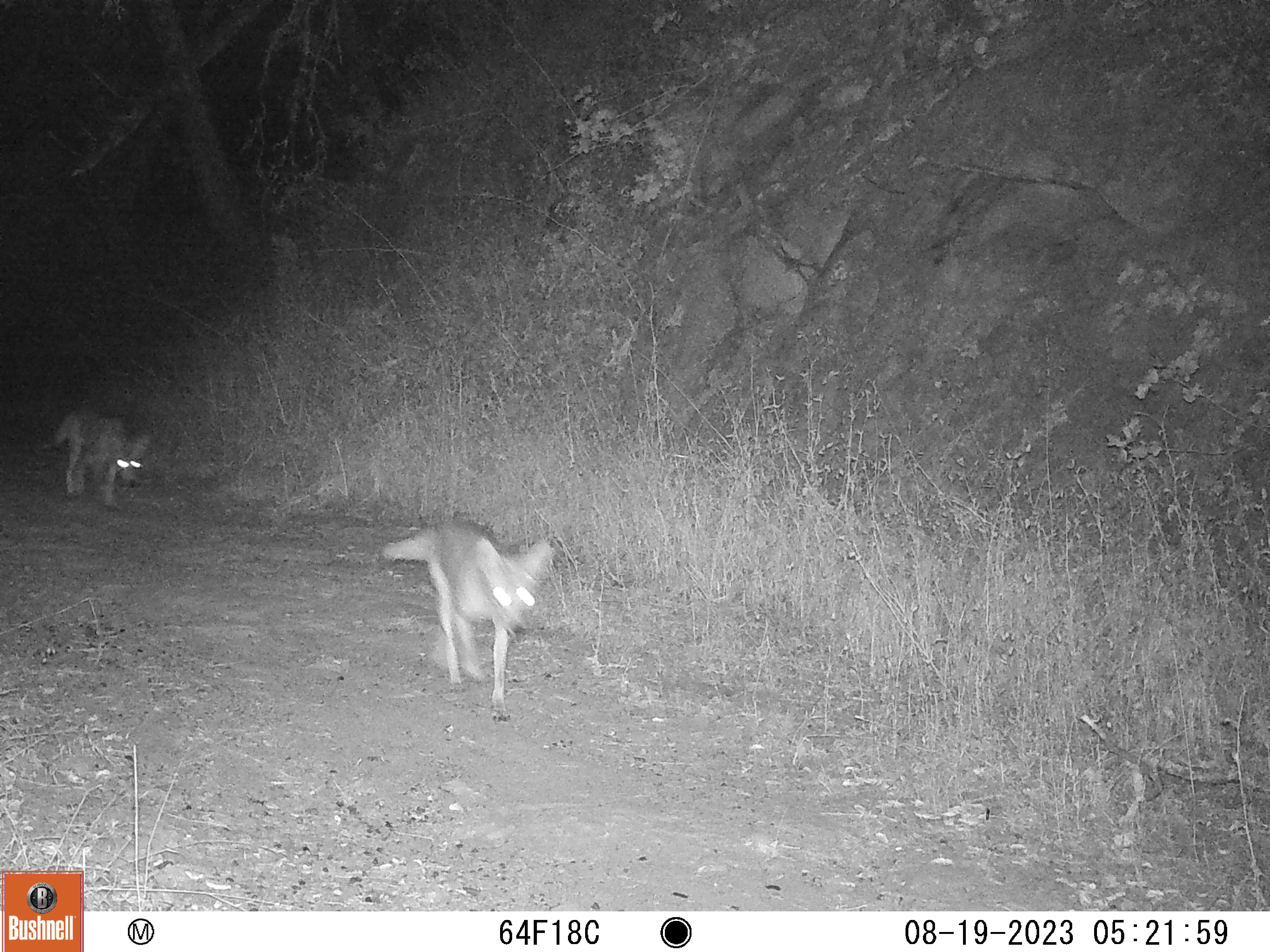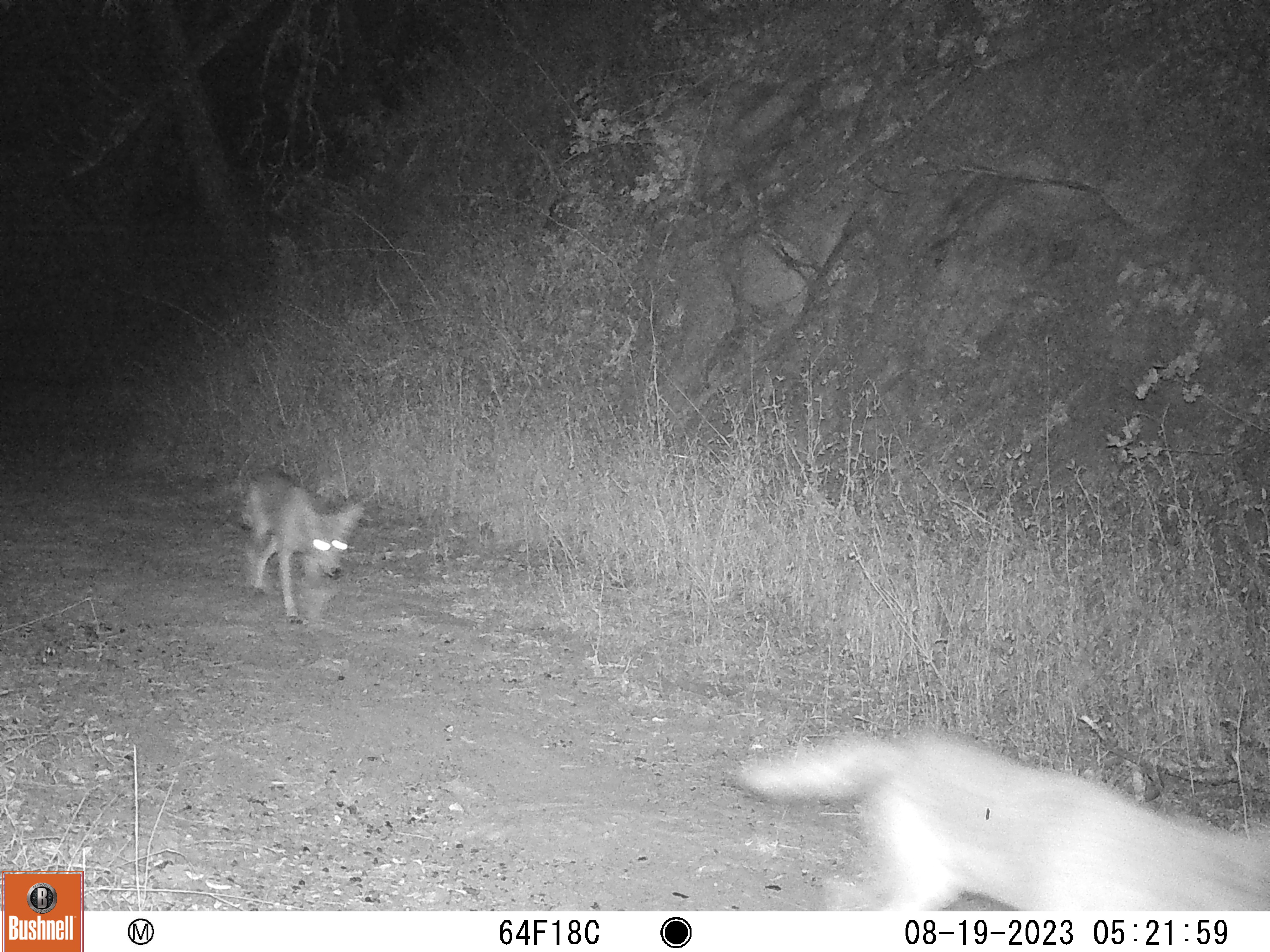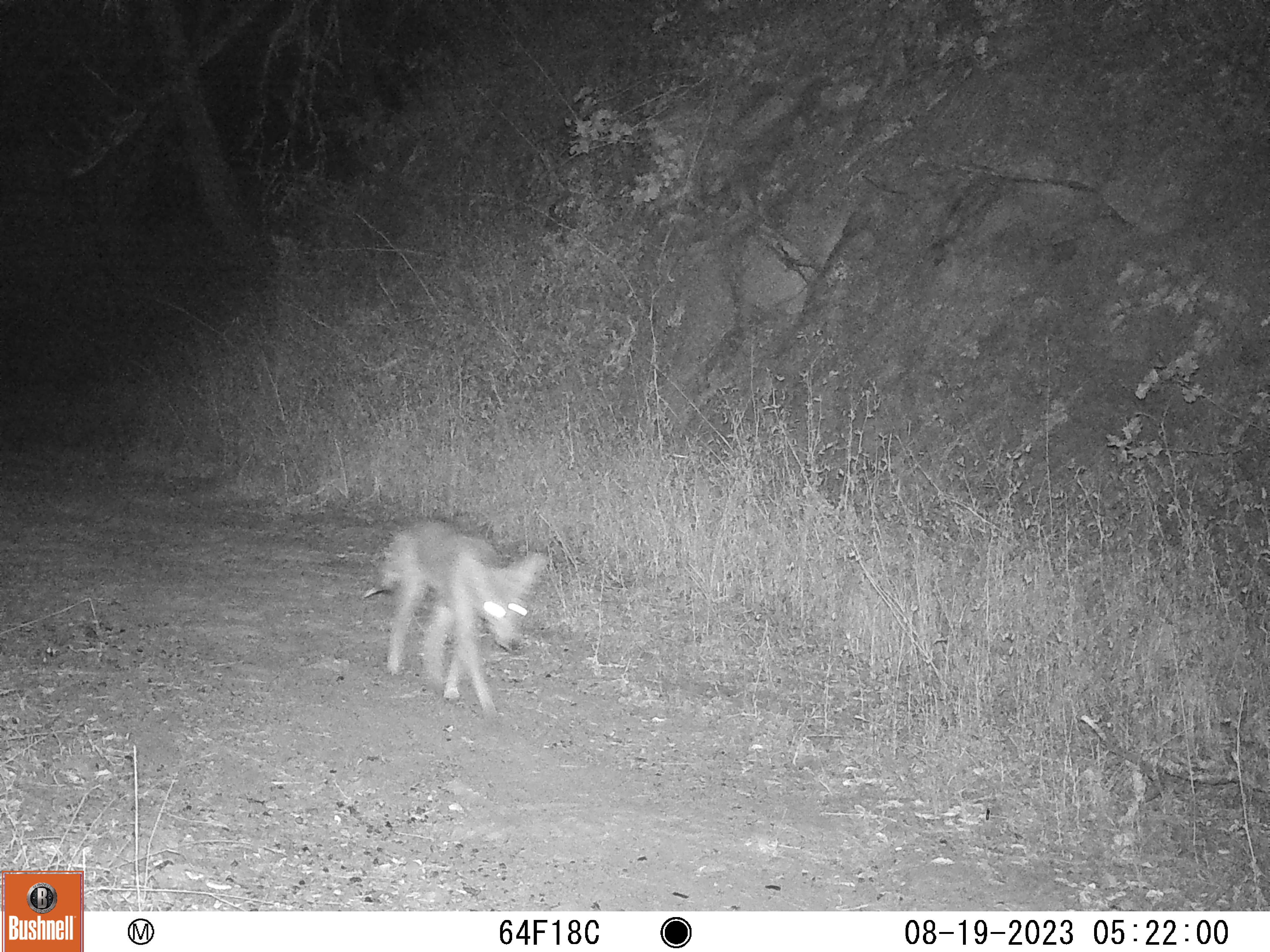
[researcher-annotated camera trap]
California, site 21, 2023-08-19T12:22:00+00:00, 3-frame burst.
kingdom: Animalia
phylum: Chordata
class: Mammalia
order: Carnivora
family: Canidae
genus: Canis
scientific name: Canis latrans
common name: coyote